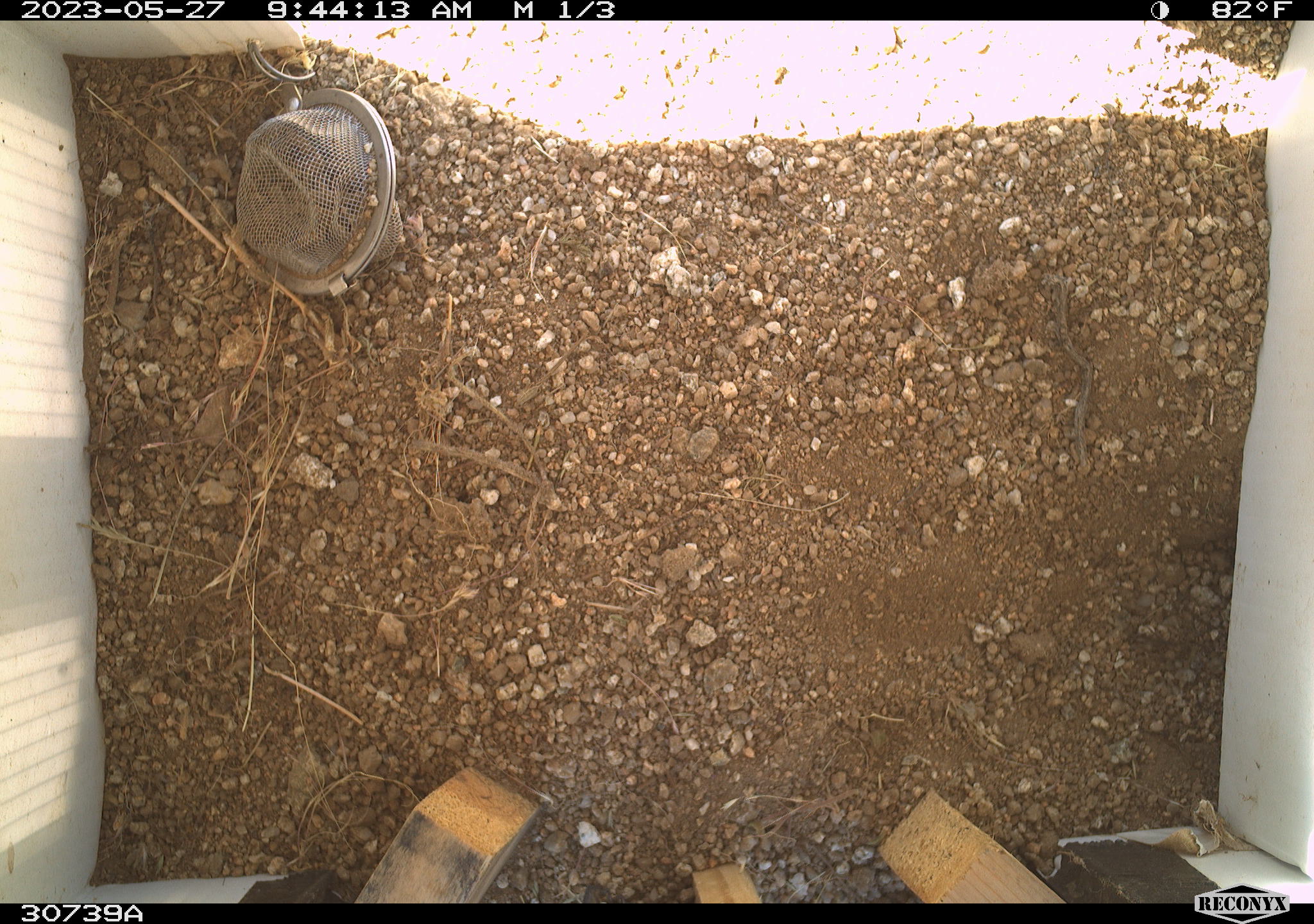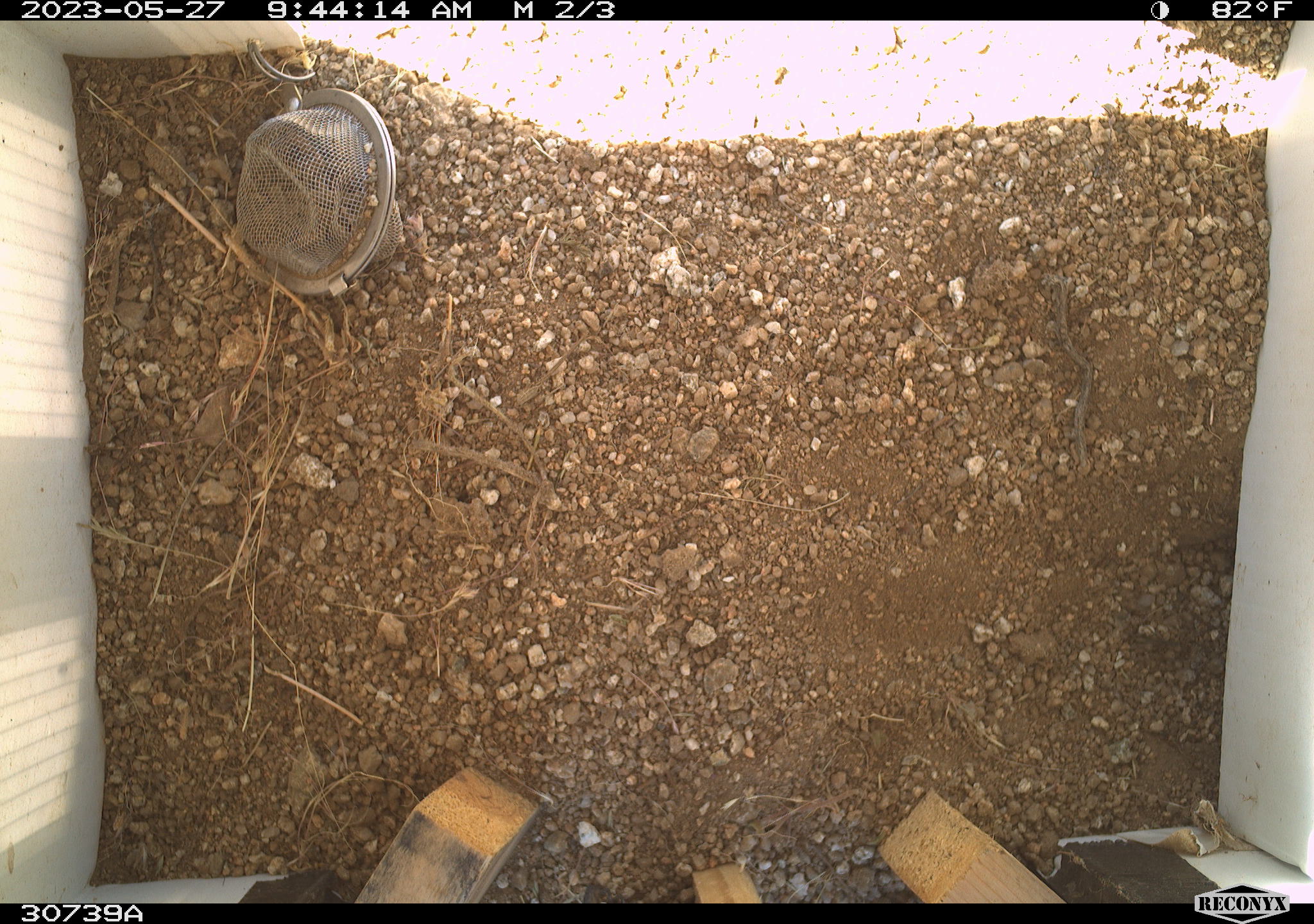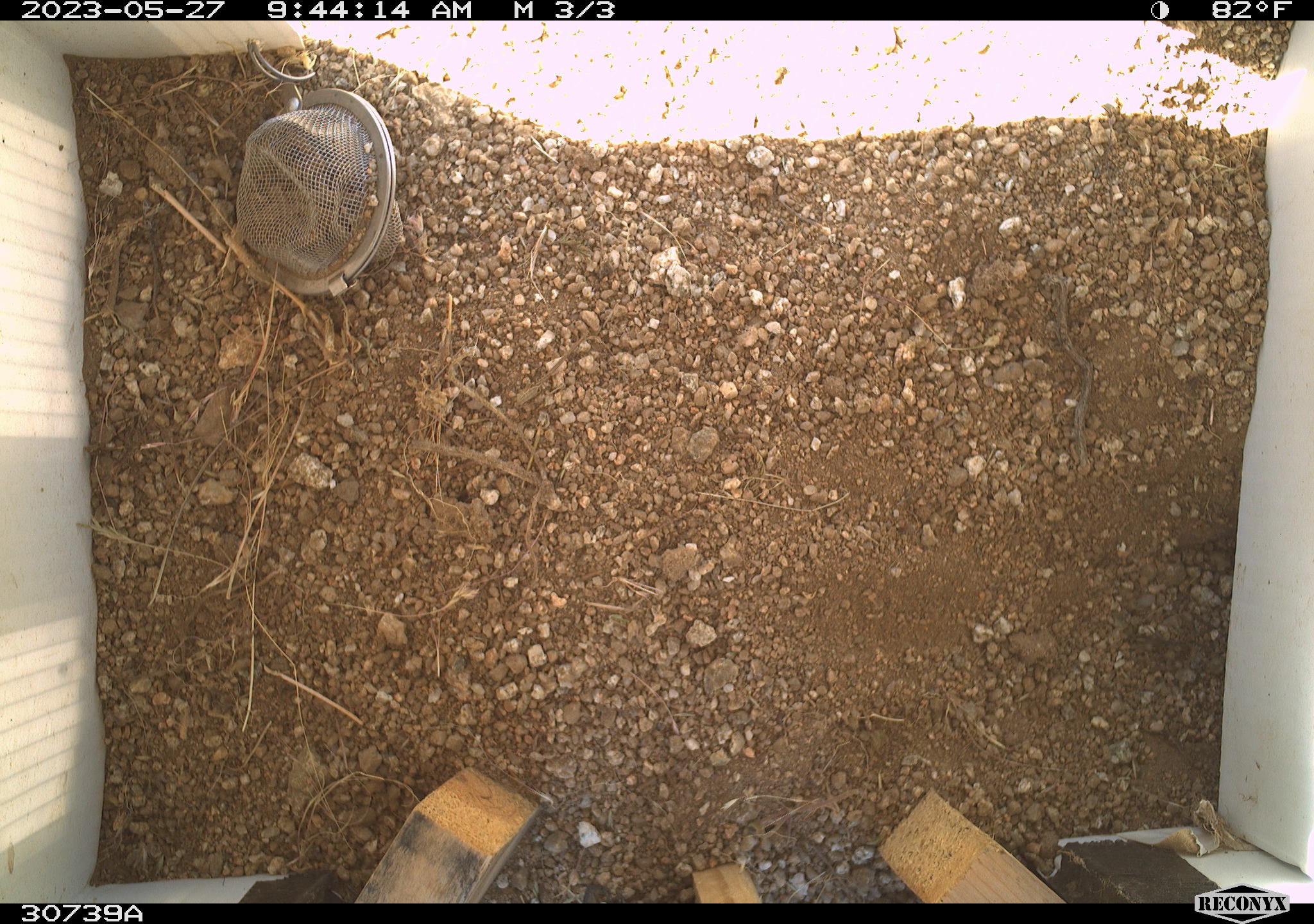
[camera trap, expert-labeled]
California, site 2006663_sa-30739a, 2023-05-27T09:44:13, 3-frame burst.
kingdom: Animalia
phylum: Chordata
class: Mammalia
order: Rodentia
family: Sciuridae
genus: Ammospermophilus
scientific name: Ammospermophilus leucurus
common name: white-tailed antelope squirrel